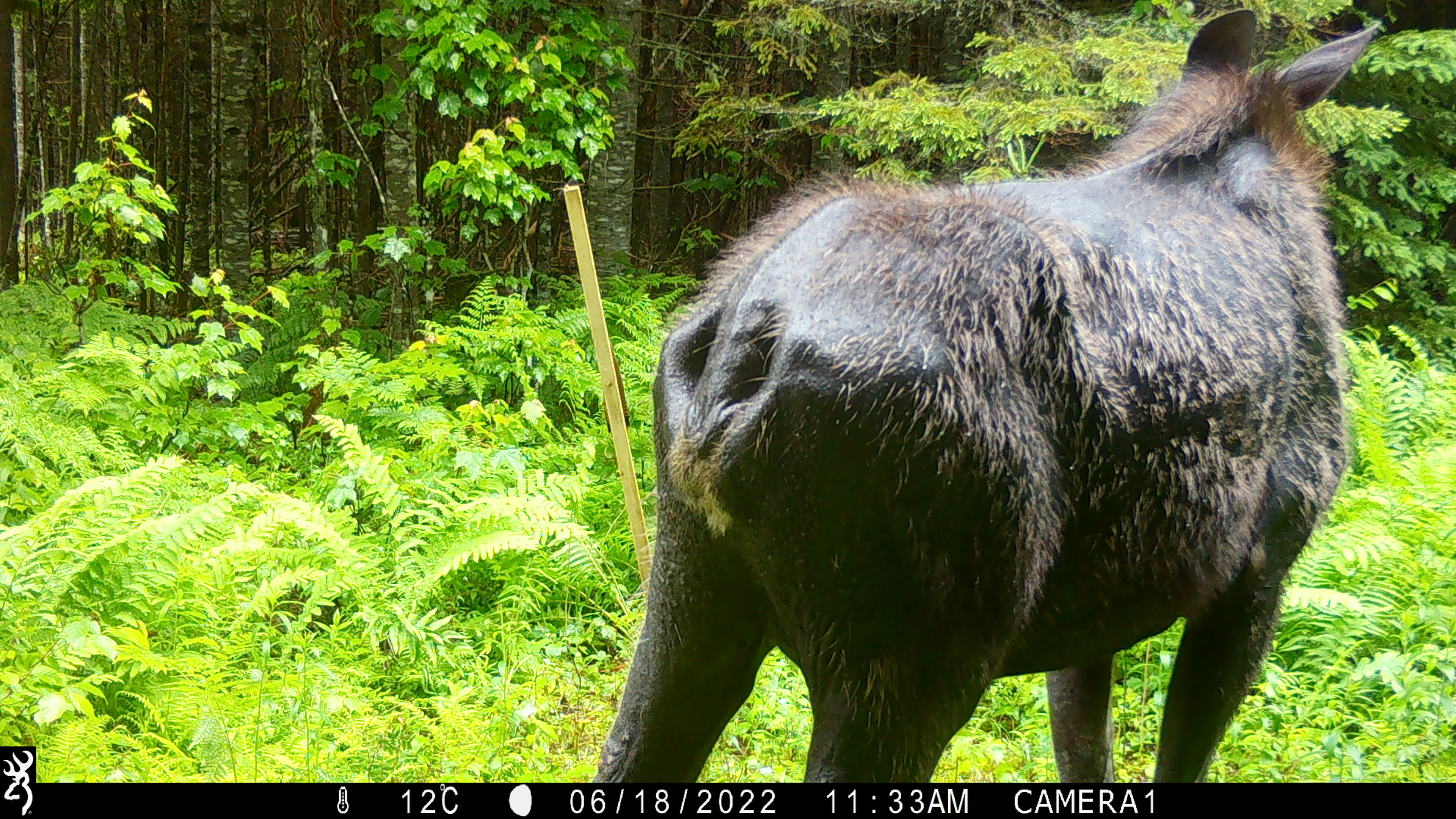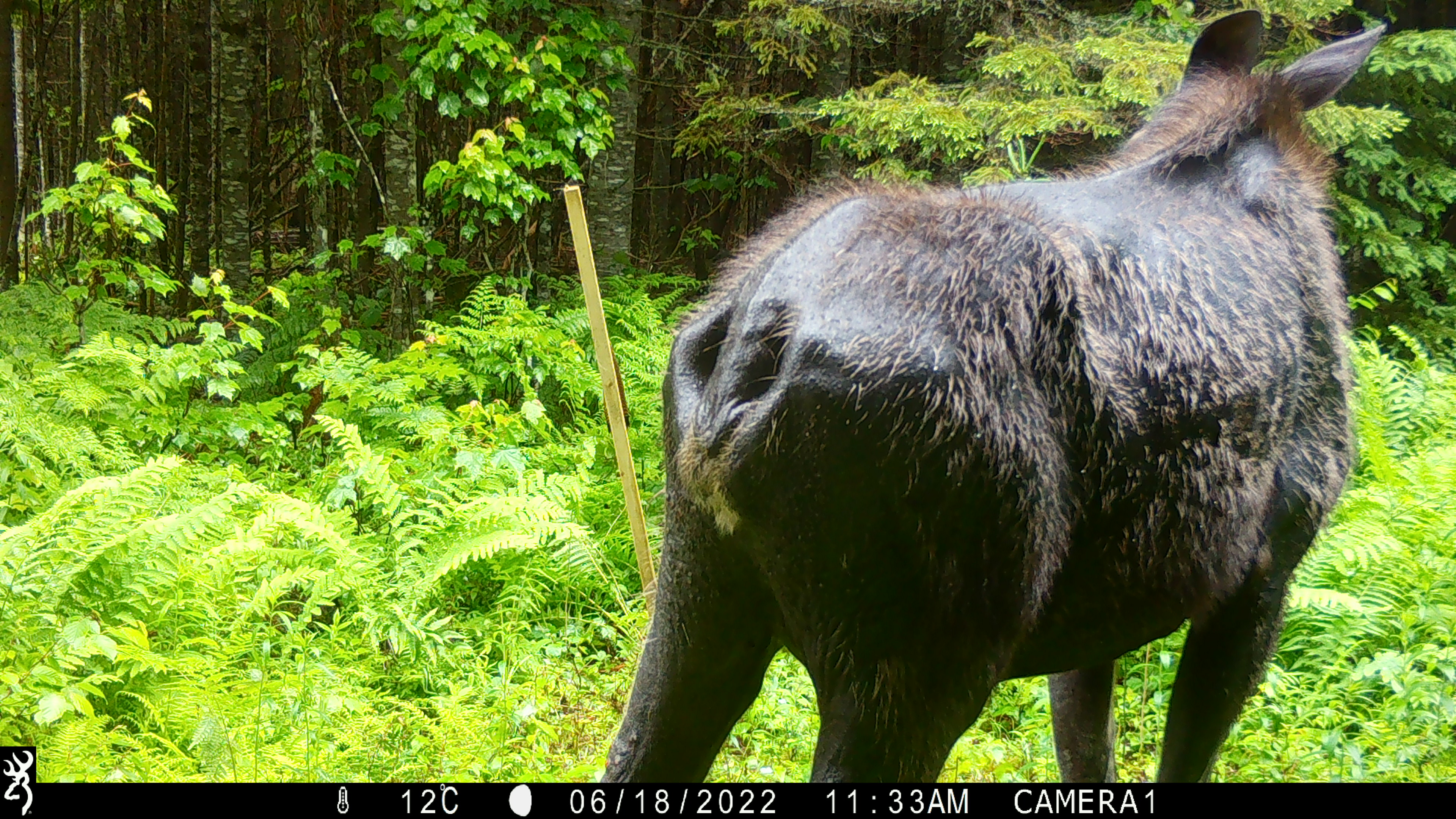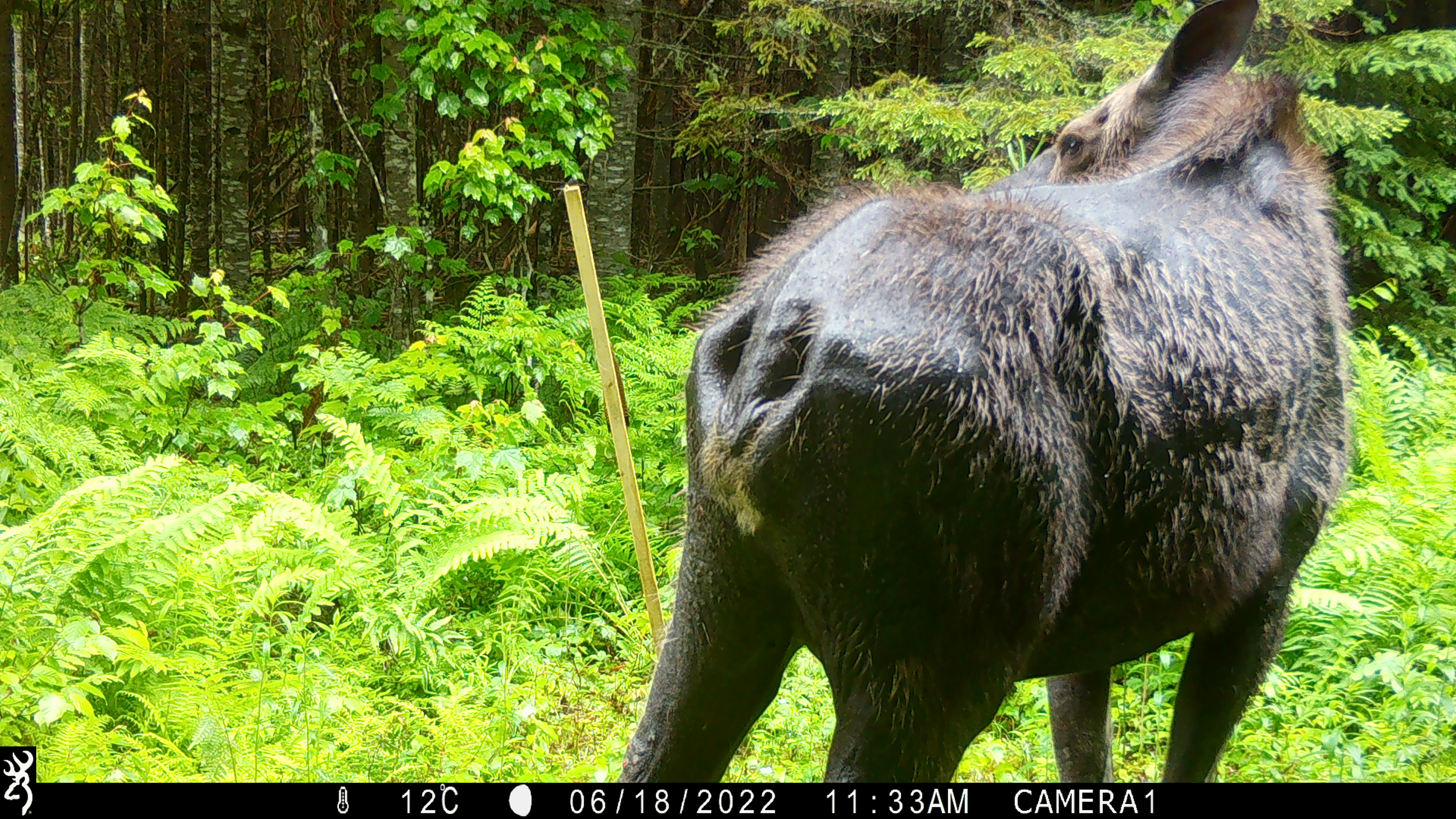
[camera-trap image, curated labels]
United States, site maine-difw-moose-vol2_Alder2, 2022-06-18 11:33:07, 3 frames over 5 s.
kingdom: Animalia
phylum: Chordata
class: Mammalia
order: Artiodactyla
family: Cervidae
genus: Alces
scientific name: Alces alces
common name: moose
Moose (Alces alces).